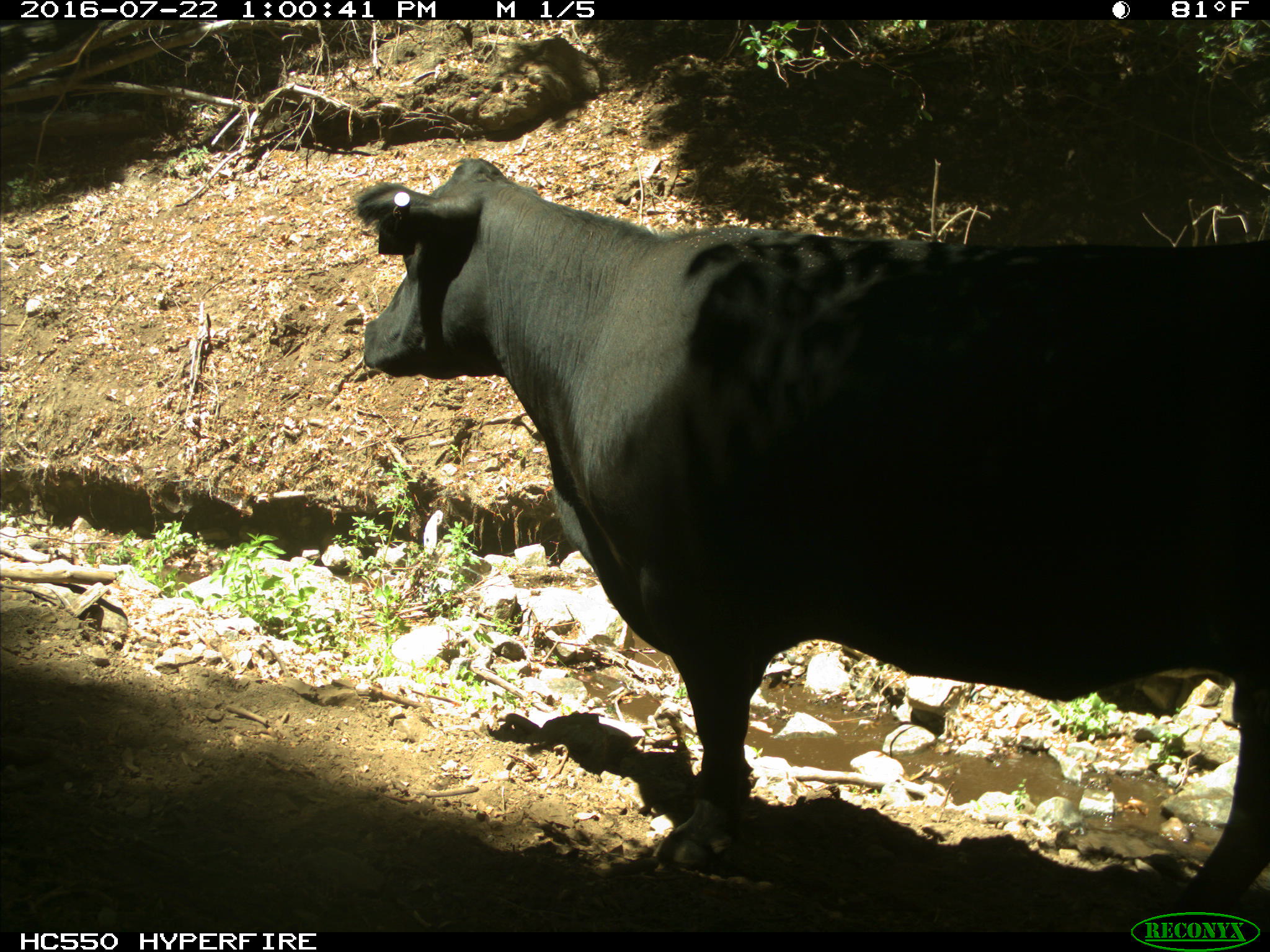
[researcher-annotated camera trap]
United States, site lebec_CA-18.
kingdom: Animalia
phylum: Chordata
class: Mammalia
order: Artiodactyla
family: Bovidae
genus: Bos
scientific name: Bos taurus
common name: domestic cow